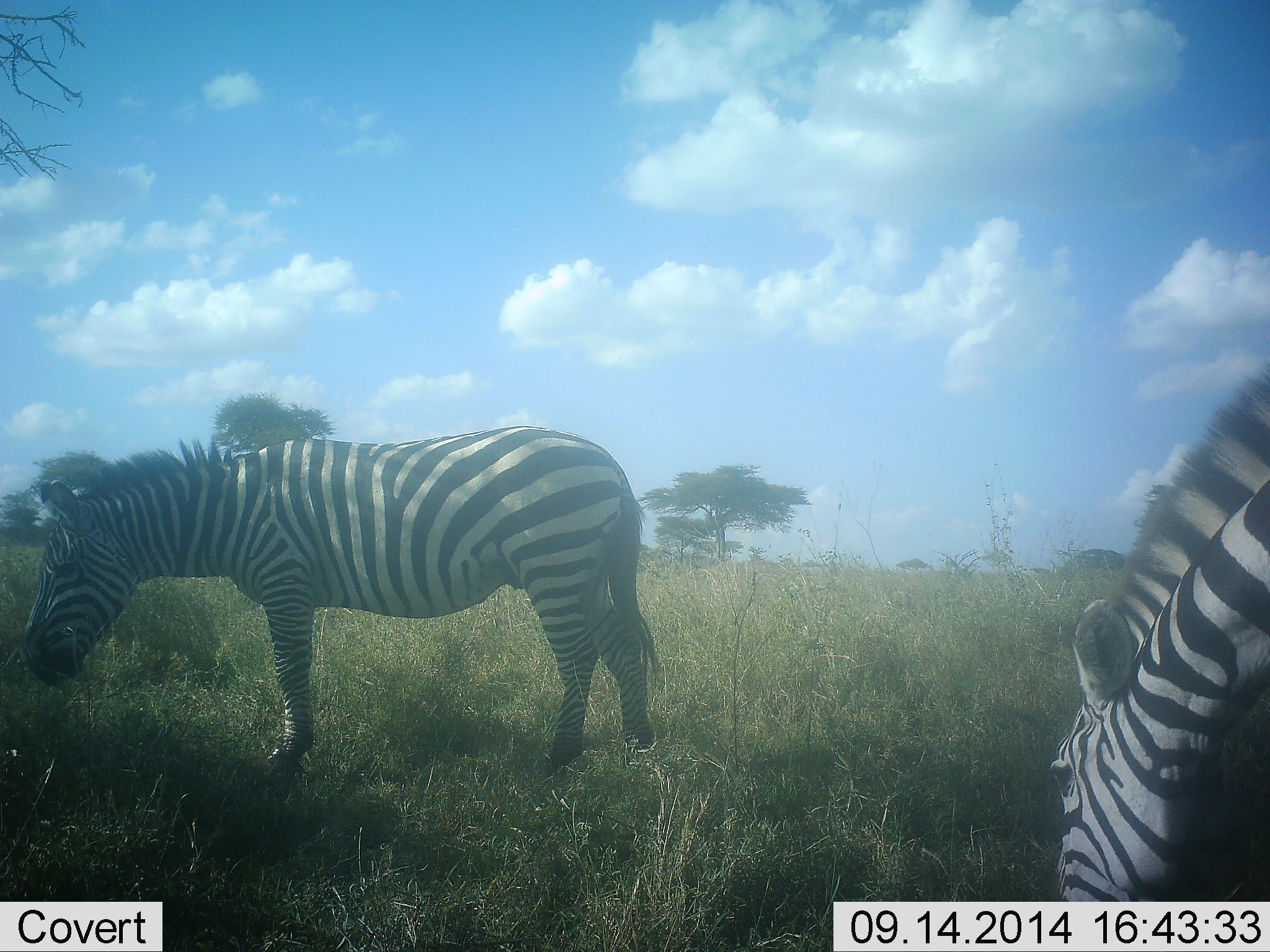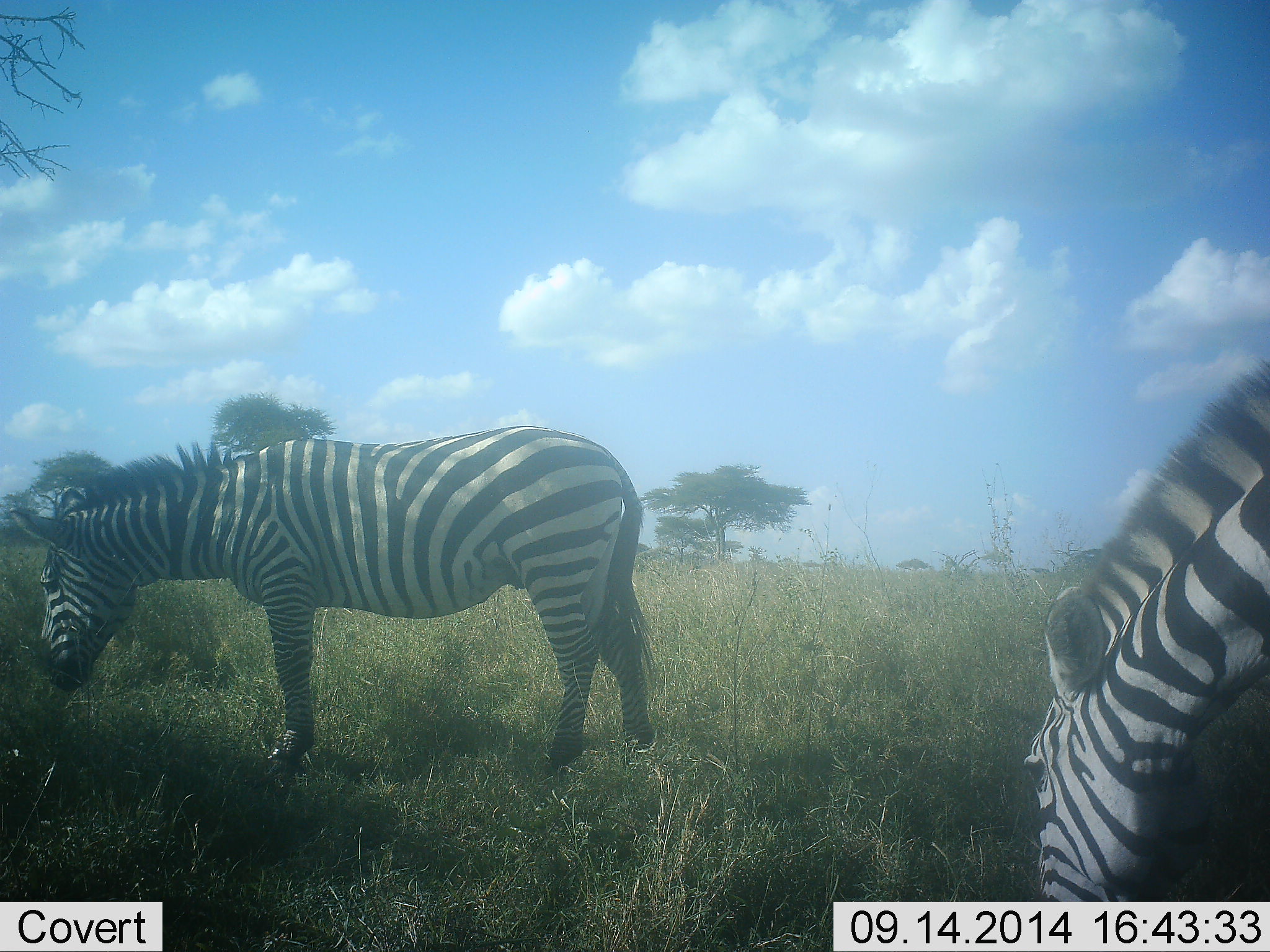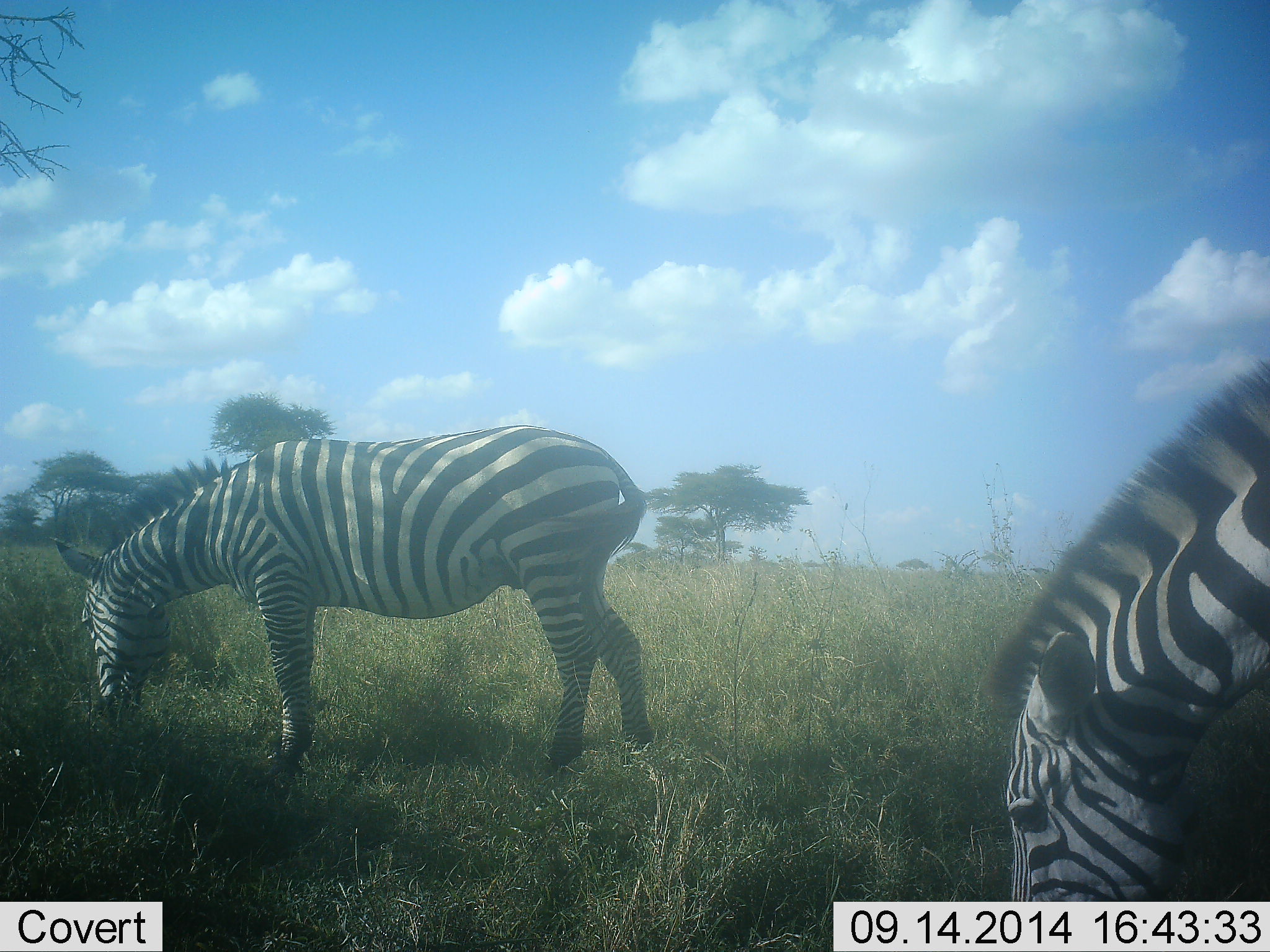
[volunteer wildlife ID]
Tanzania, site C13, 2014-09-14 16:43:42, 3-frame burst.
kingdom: Animalia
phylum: Chordata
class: Mammalia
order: Perissodactyla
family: Equidae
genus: Equus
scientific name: Equus quagga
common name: plains zebra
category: zebra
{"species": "zebra (plains zebra) (Equus quagga)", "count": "2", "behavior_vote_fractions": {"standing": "20%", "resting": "0%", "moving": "0%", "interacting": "0%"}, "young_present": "0%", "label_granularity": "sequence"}